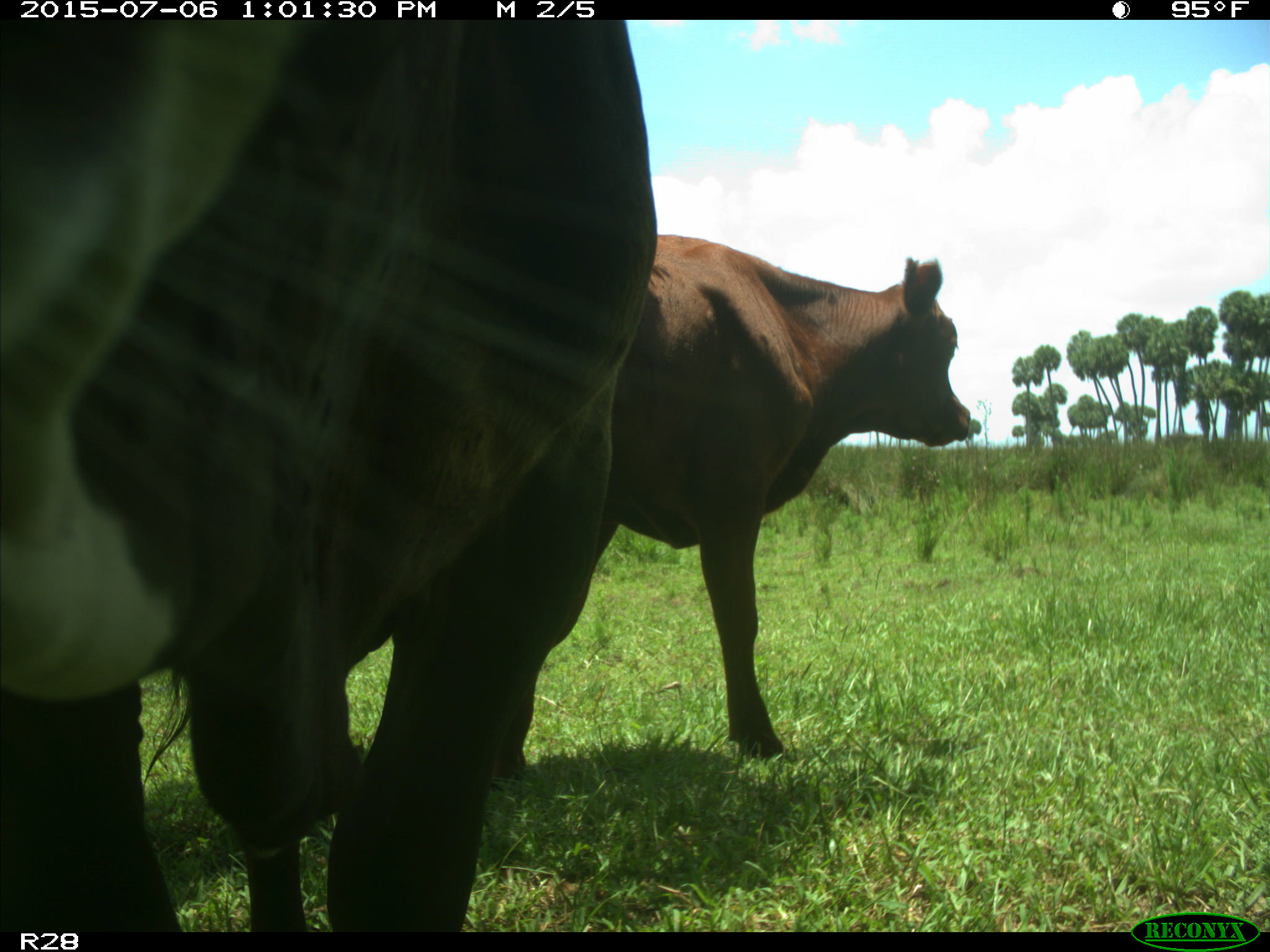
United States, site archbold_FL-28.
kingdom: Animalia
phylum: Chordata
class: Mammalia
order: Artiodactyla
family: Bovidae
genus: Bos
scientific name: Bos taurus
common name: domestic cow